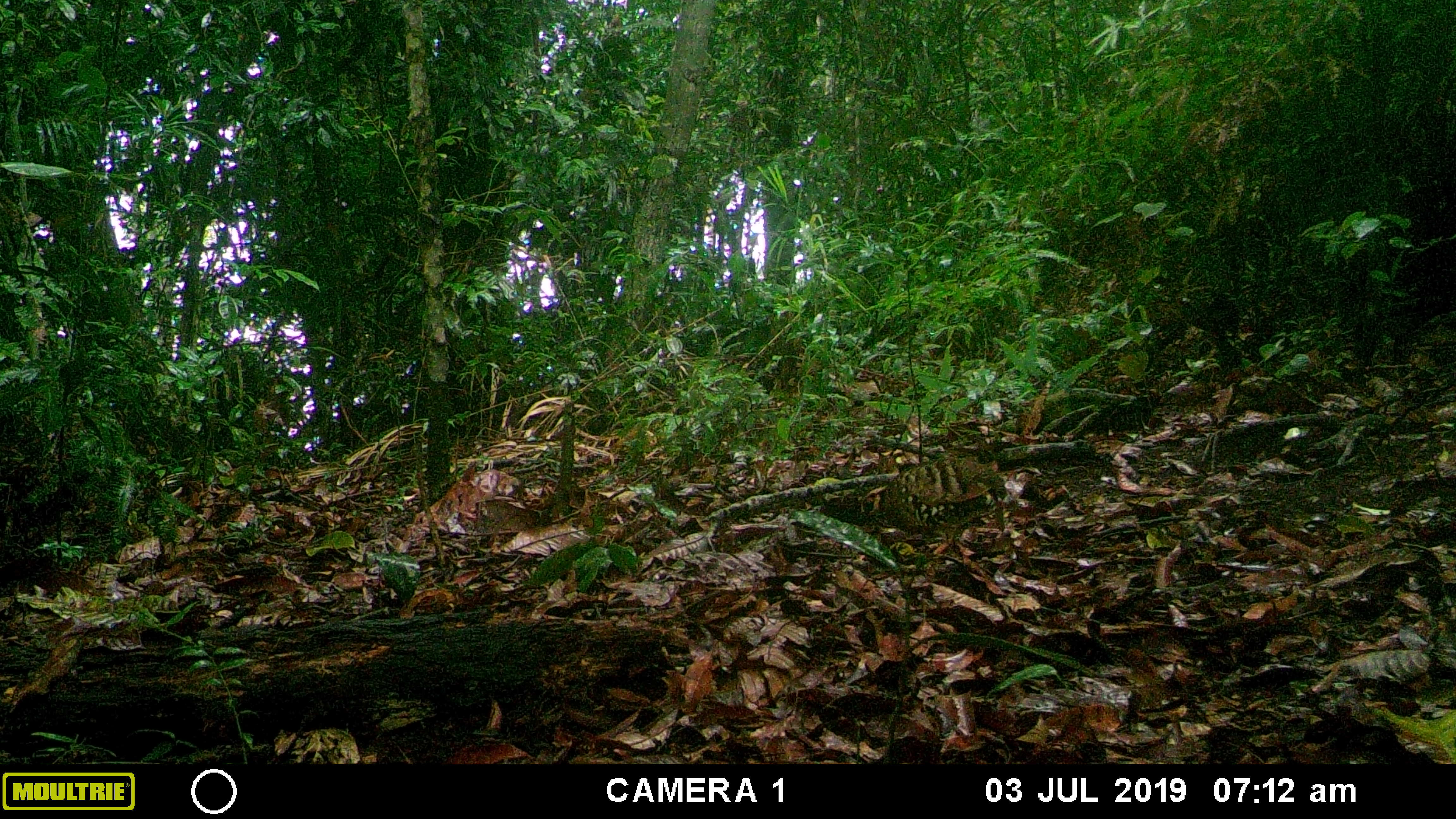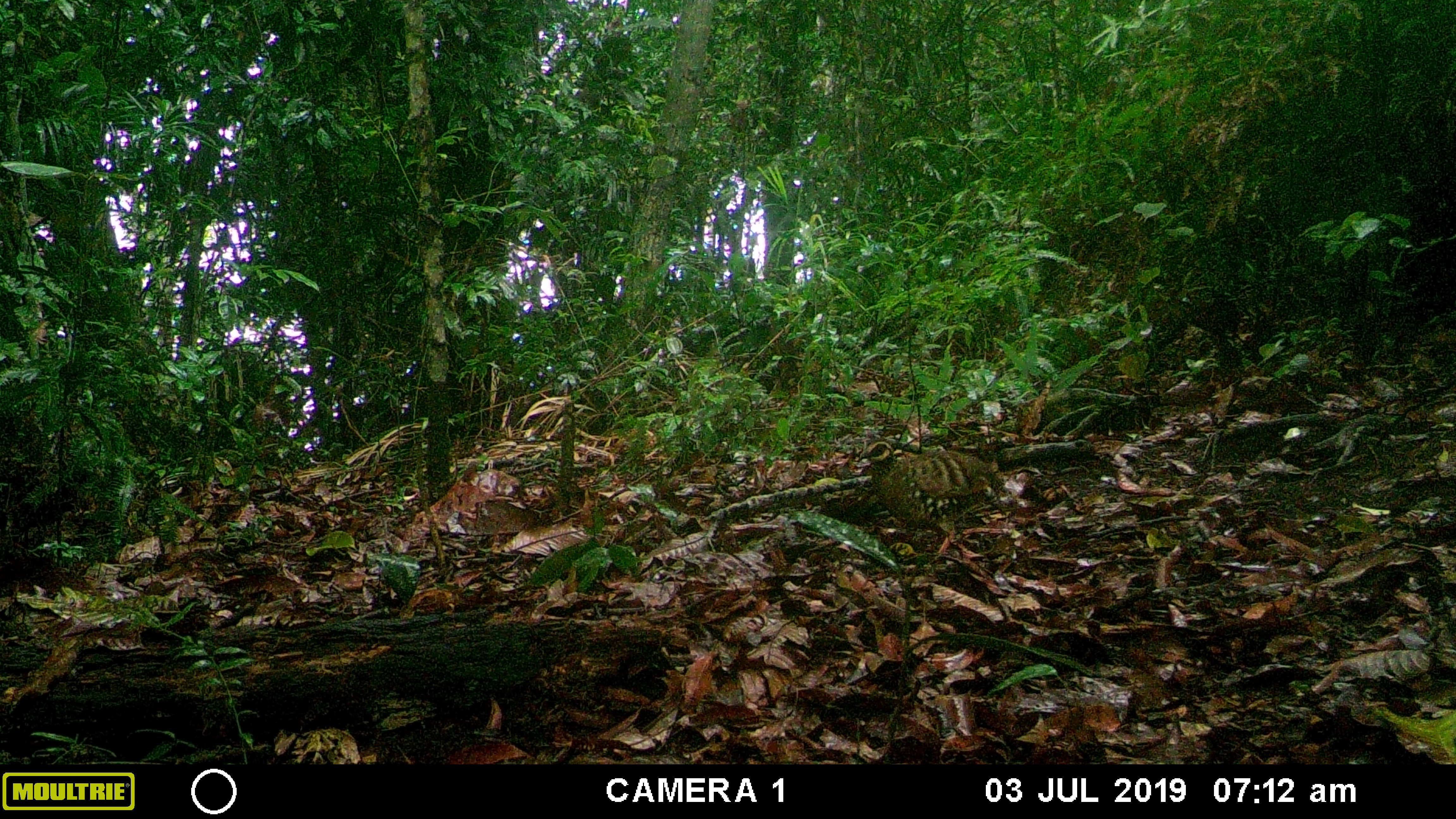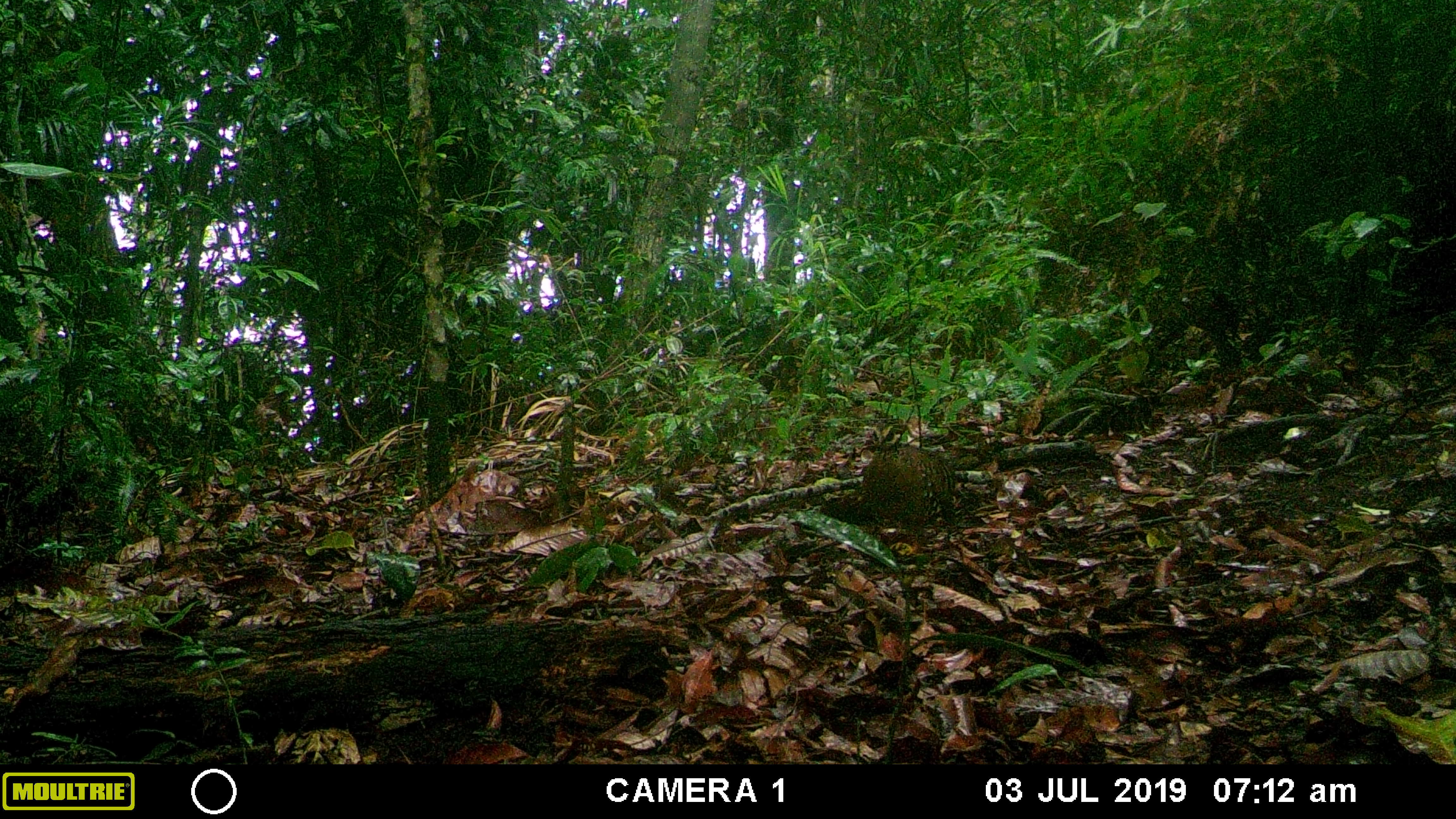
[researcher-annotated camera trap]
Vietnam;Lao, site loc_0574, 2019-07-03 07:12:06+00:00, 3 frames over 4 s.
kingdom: Animalia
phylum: Chordata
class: Aves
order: Galliformes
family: Phasianidae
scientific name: Phasianidae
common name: partridge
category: unidentified partridge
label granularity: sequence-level